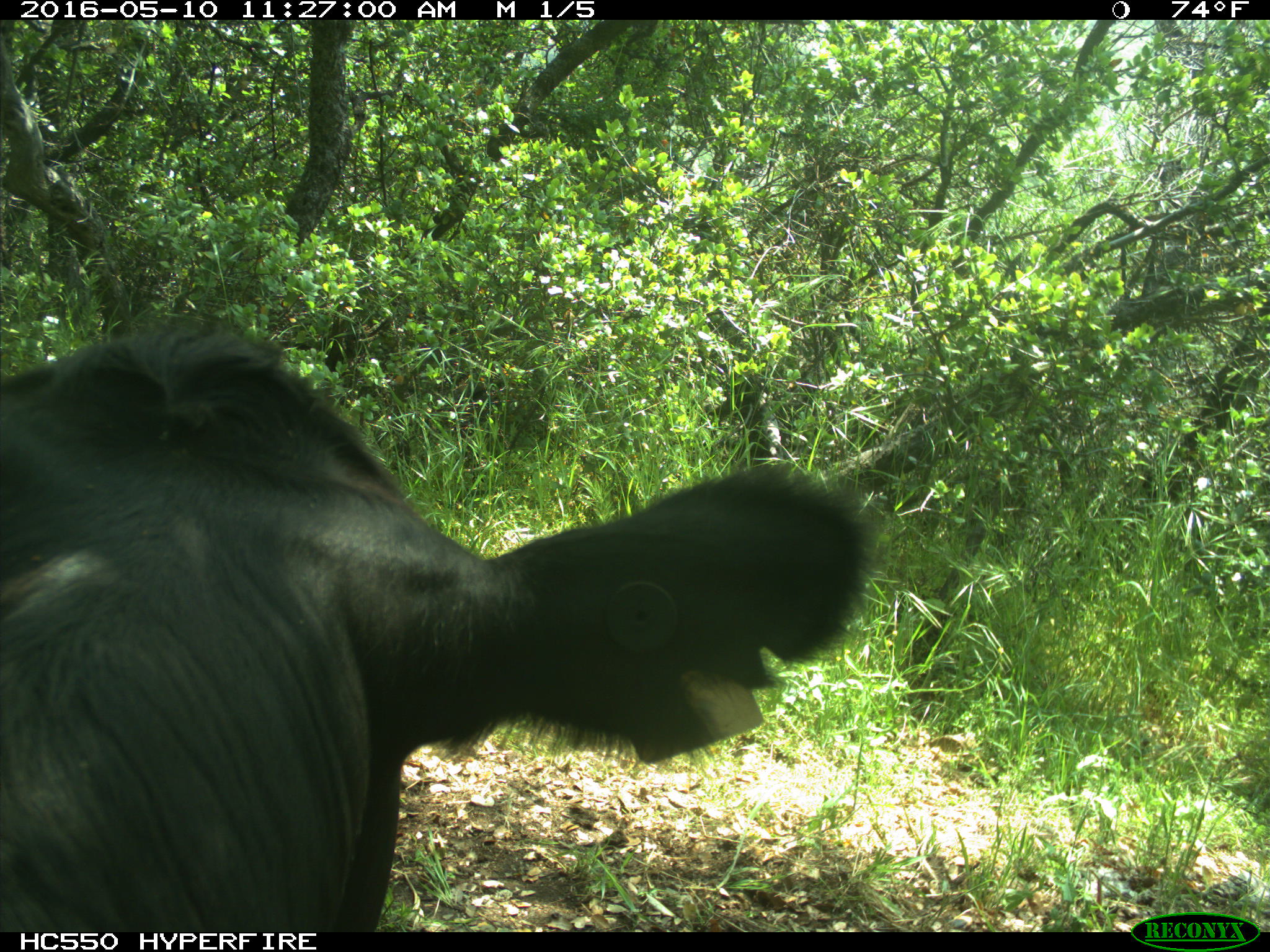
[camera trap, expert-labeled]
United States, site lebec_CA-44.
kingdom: Animalia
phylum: Chordata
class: Mammalia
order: Artiodactyla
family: Bovidae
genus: Bos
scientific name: Bos taurus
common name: domestic cow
Bos taurus (domestic cow).